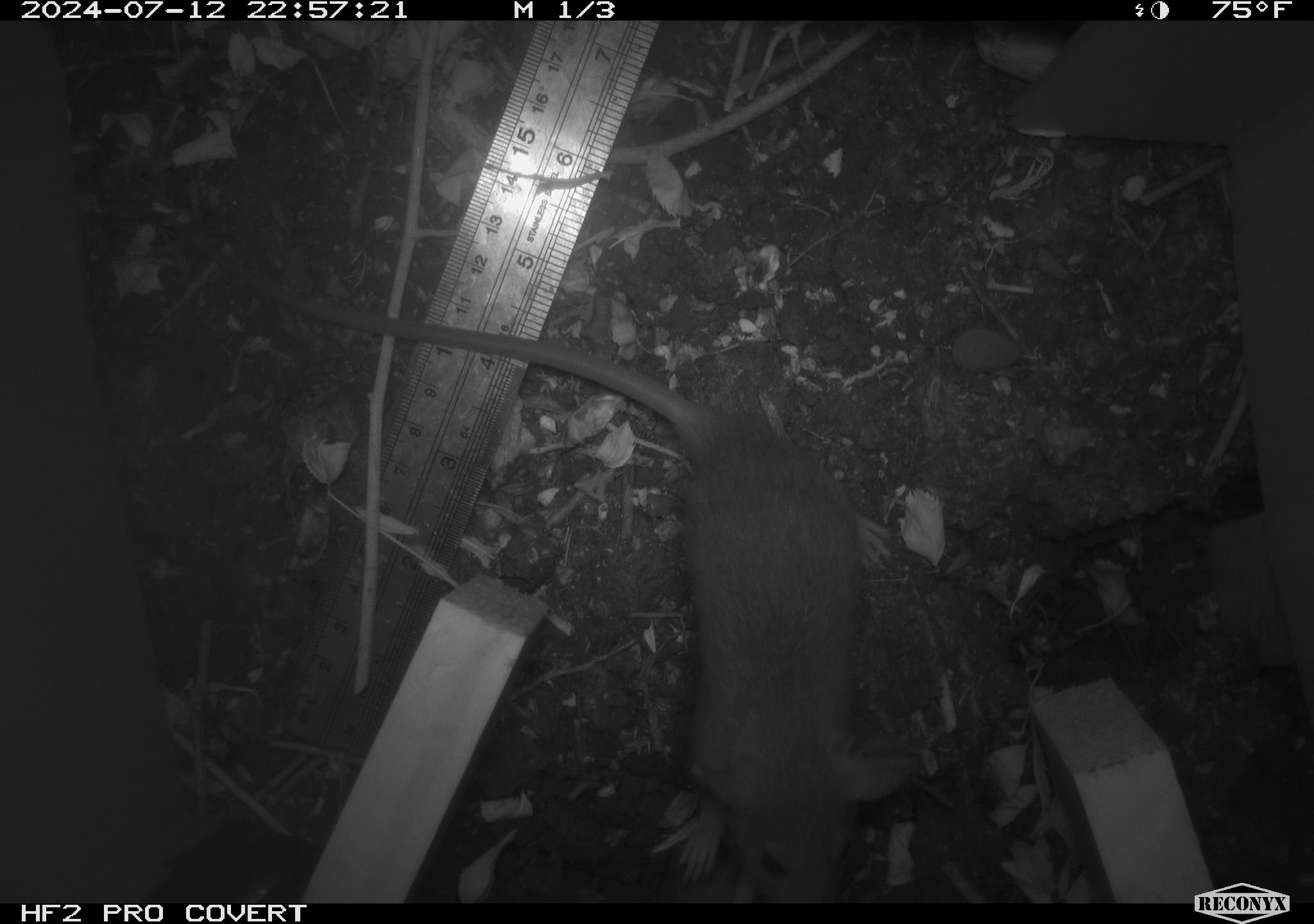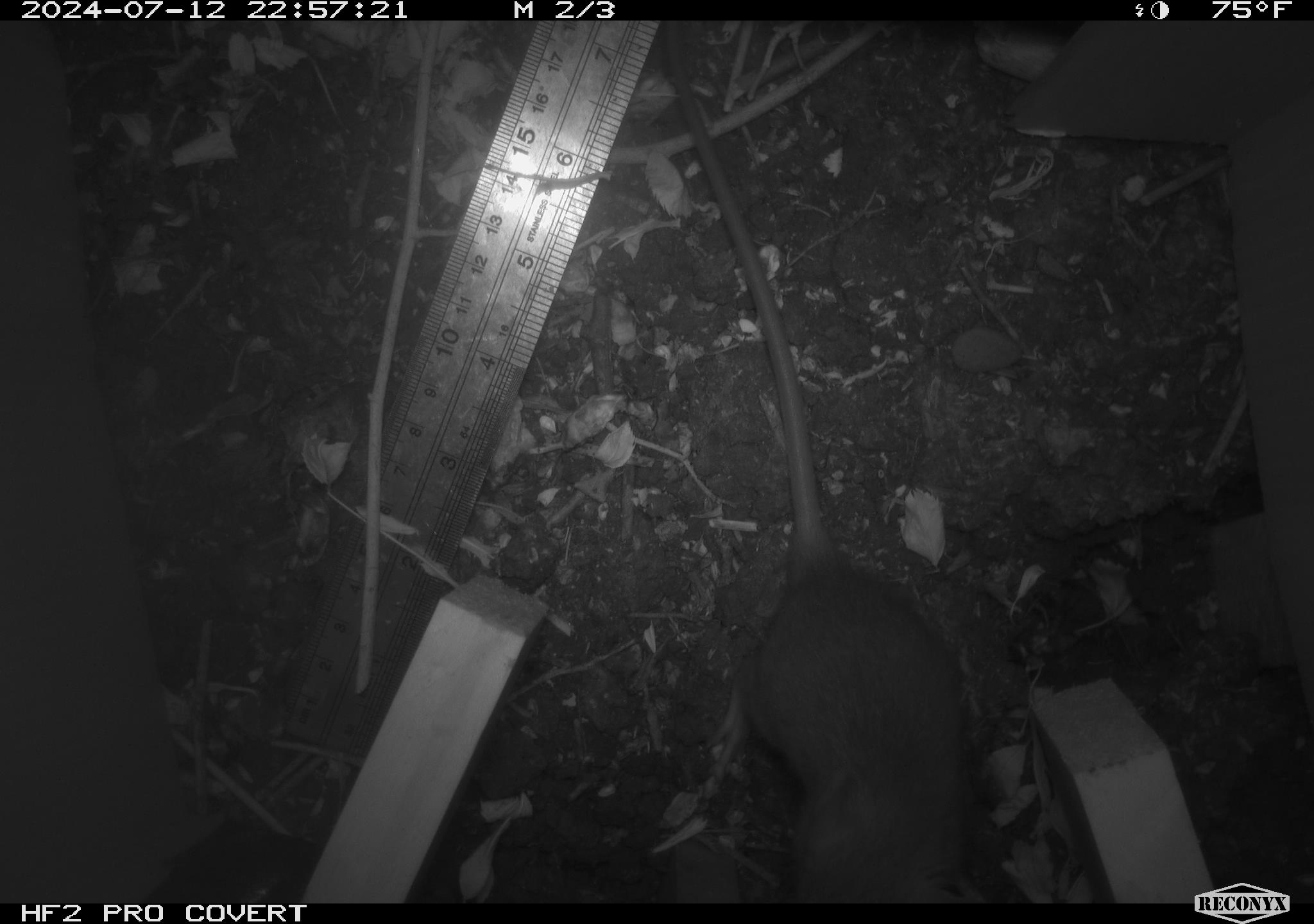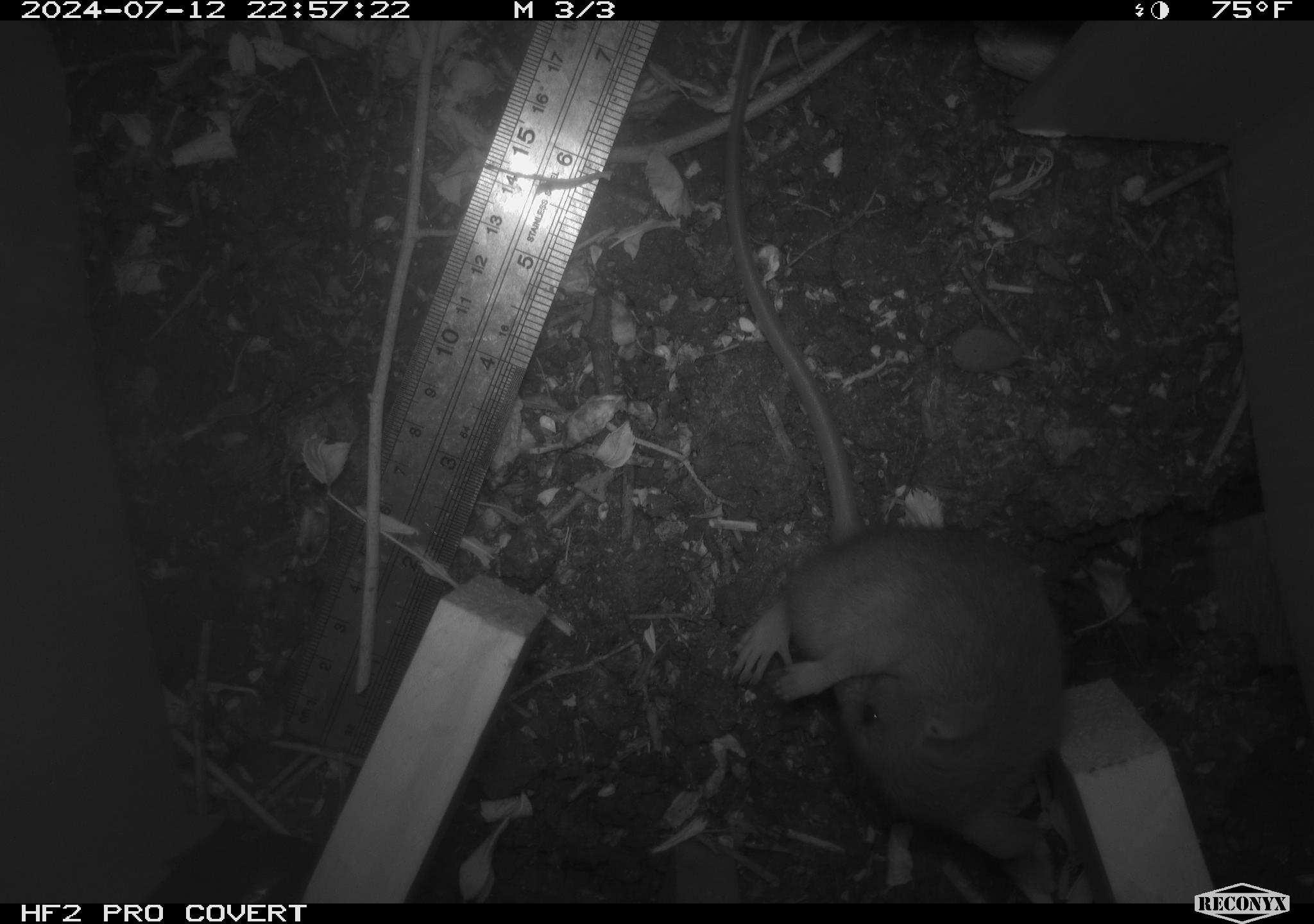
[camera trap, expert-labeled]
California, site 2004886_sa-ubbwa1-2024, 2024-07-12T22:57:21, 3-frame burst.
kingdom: Animalia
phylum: Chordata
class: Mammalia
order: Rodentia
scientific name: Rodentia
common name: woodrat or rat or mouse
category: woodrat or rat or mouse species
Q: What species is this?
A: Woodrat or rat or mouse species (woodrat or rat or mouse) (Rodentia).